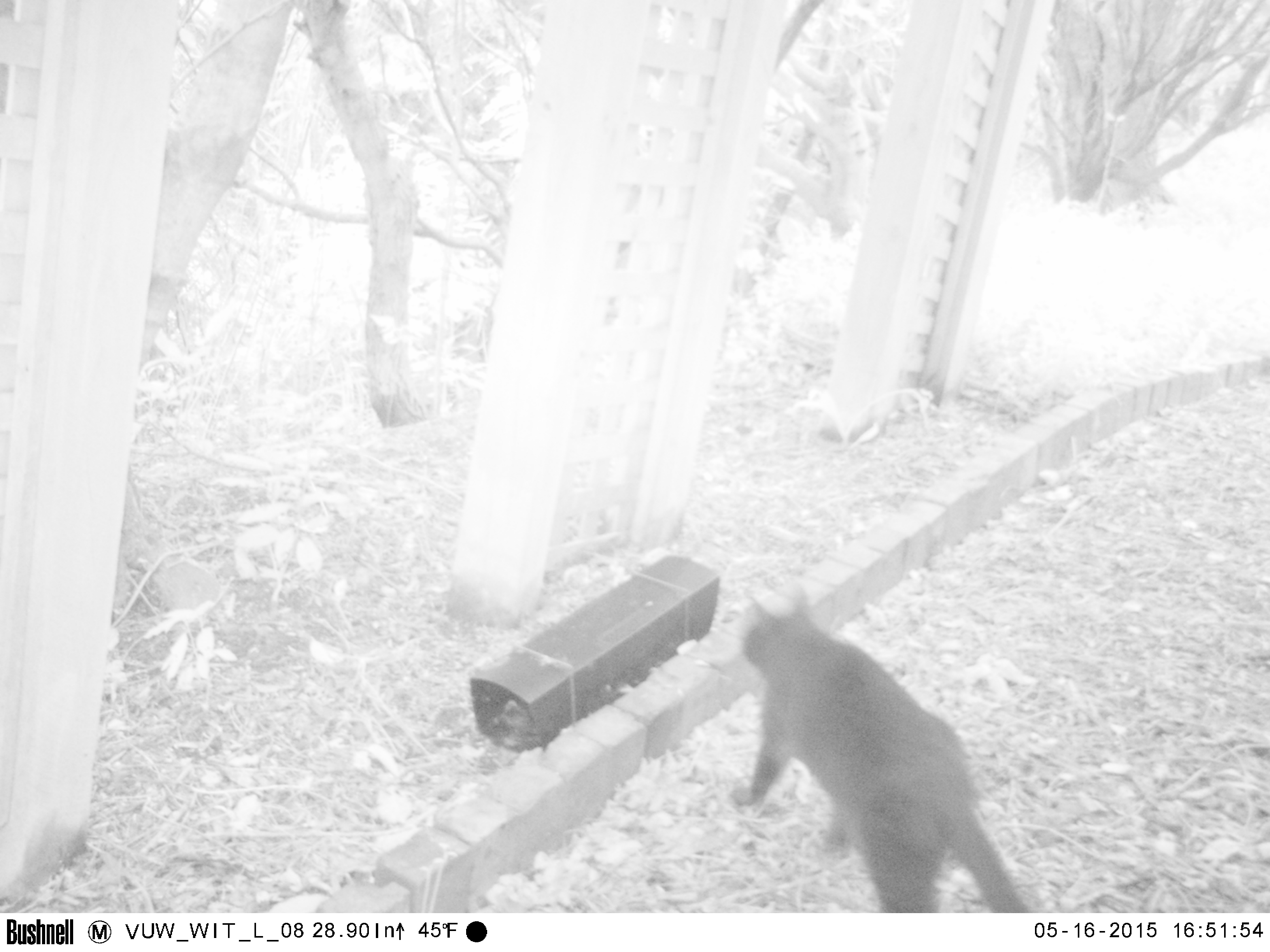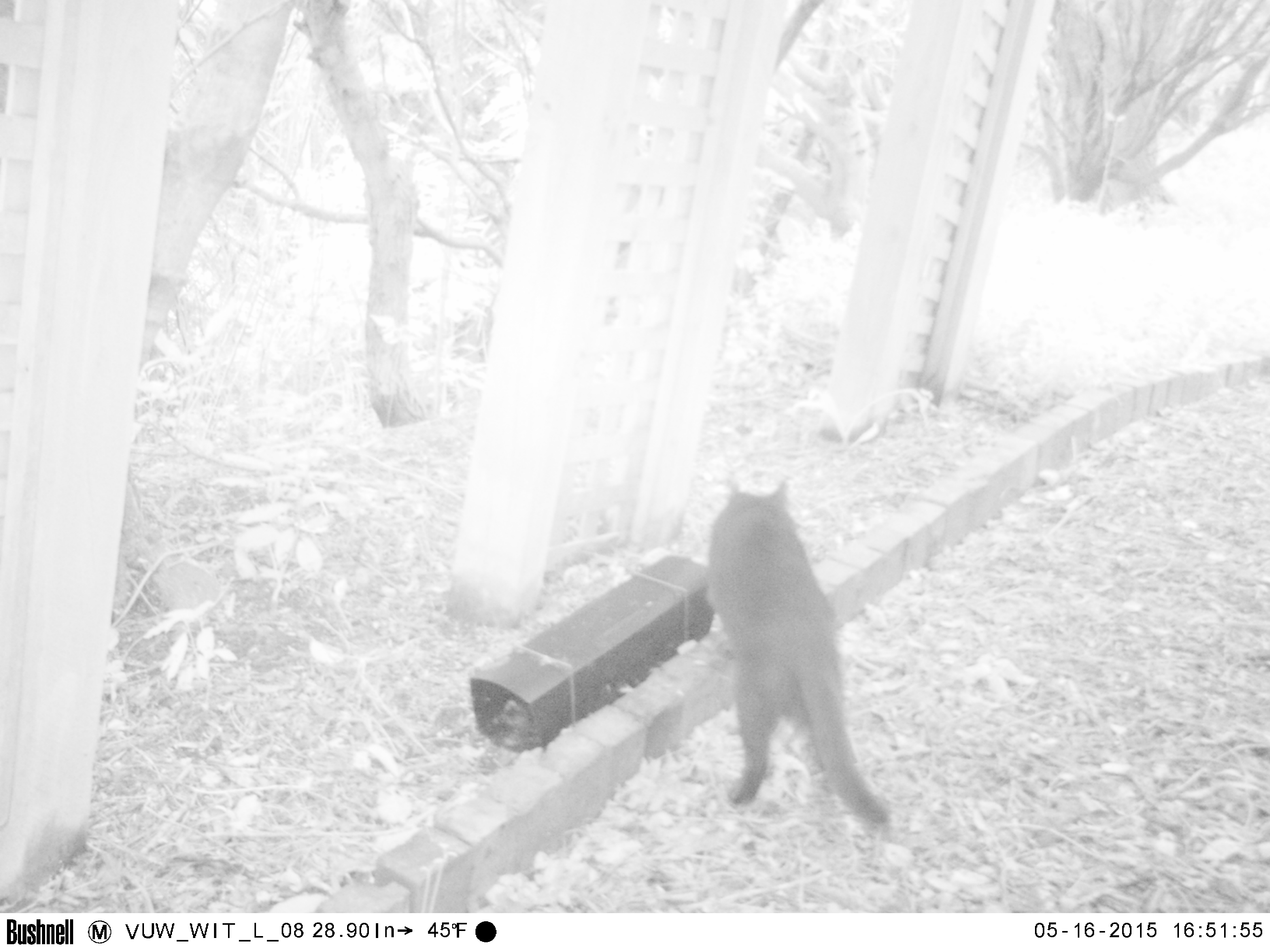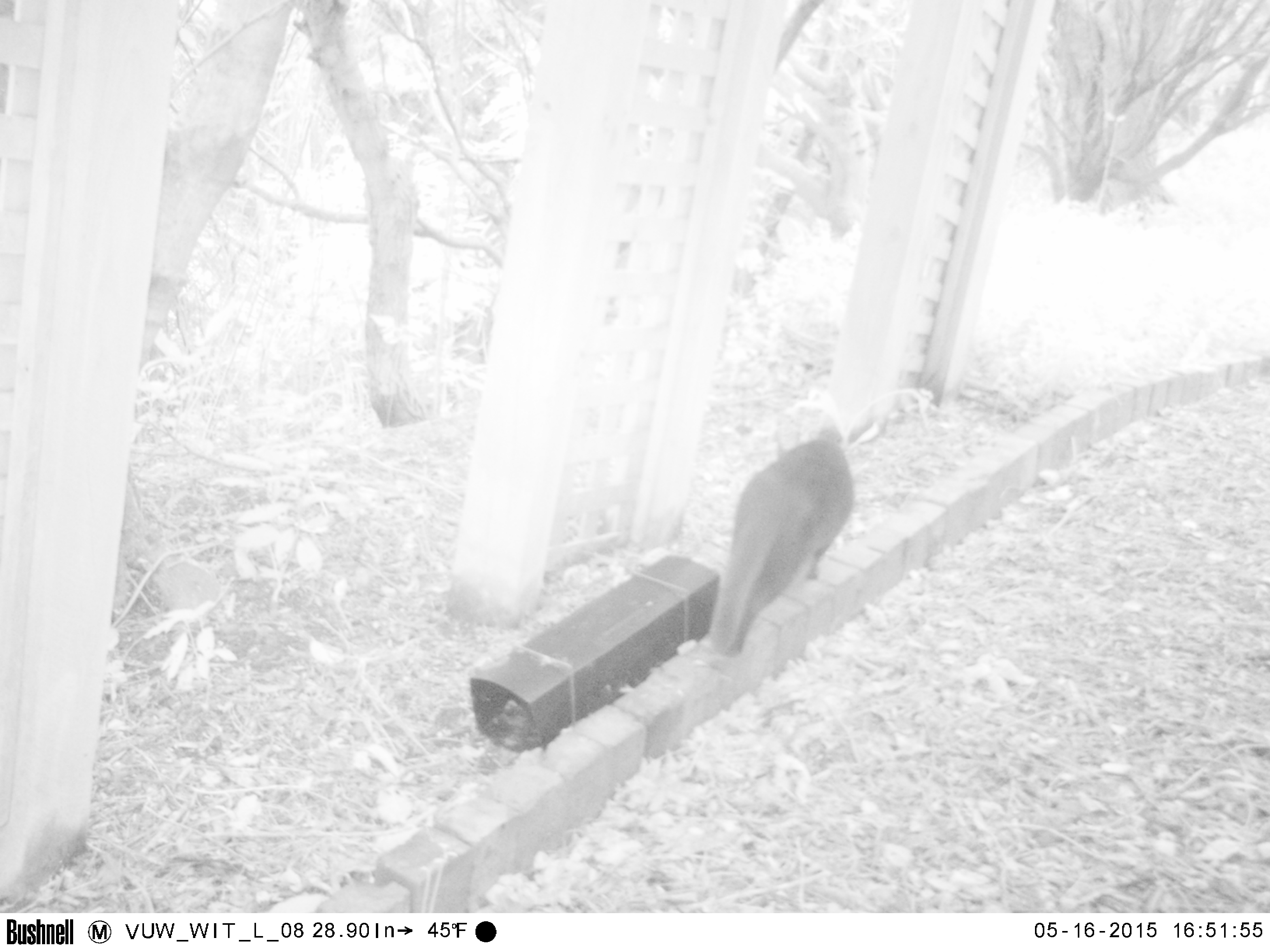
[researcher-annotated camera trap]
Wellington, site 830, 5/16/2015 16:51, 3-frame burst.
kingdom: Animalia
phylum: Chordata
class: Mammalia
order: Carnivora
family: Felidae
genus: Felis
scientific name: Felis catus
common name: cat